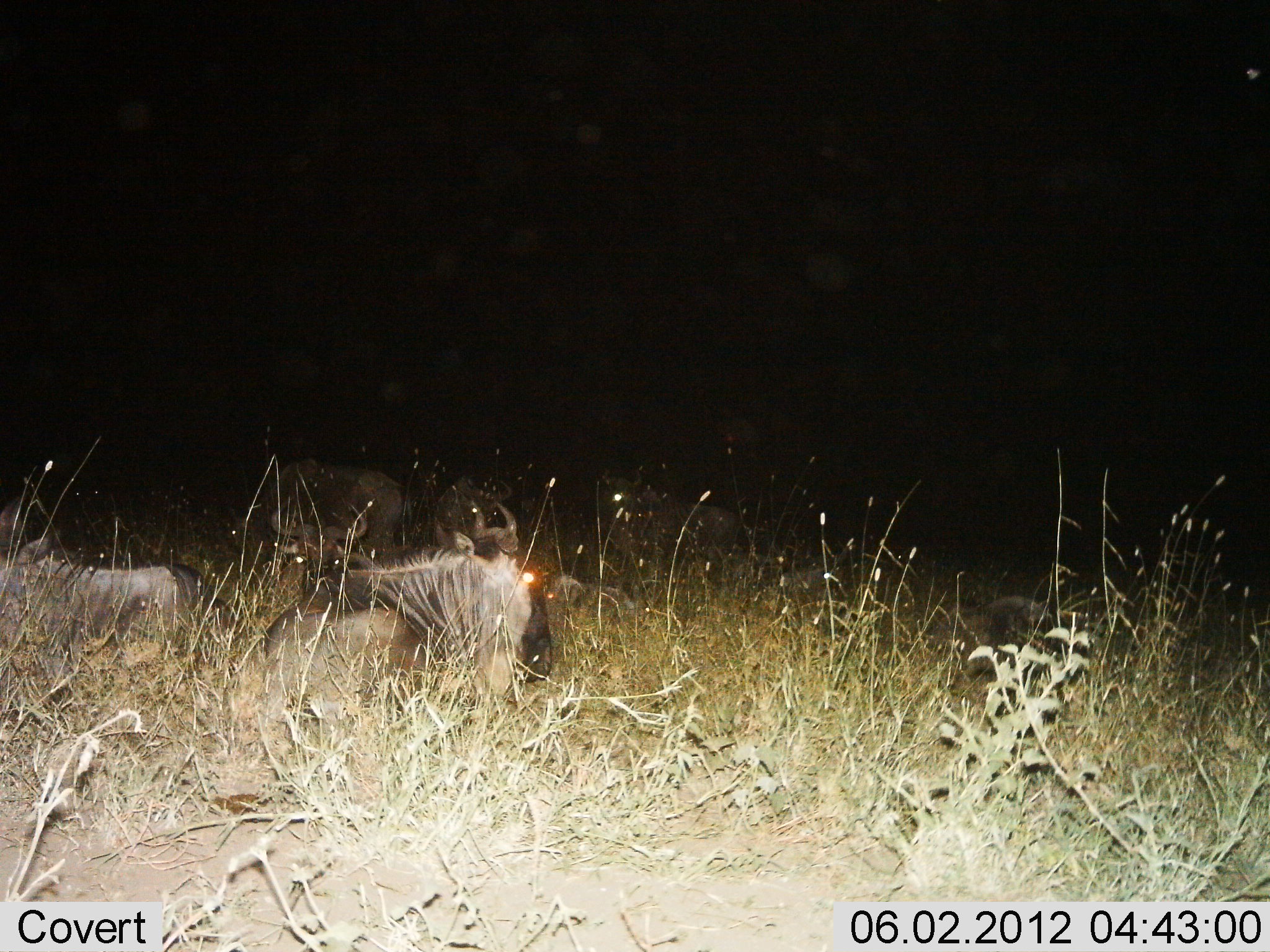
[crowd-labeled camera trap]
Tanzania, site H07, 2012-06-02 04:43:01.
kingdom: Animalia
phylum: Chordata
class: Mammalia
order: Artiodactyla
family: Bovidae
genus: Connochaetes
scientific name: Connochaetes taurinus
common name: blue wildebeest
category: wildebeest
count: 6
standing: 20%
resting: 100%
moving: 0%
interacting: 0%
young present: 0%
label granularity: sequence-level